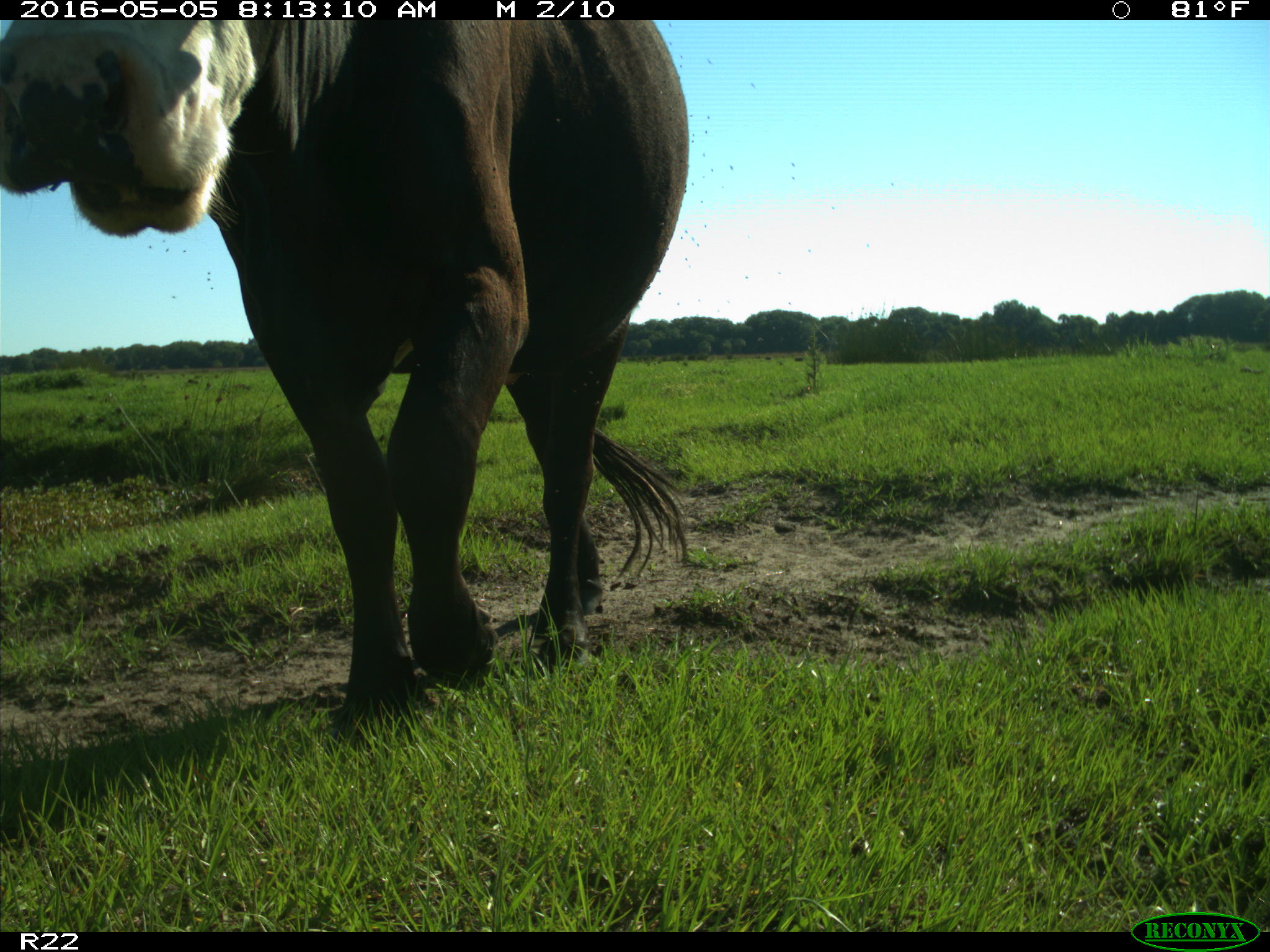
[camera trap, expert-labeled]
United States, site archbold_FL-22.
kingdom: Animalia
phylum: Chordata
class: Mammalia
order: Artiodactyla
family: Bovidae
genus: Bos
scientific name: Bos taurus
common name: domestic cow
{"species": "Bos taurus (domestic cow)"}